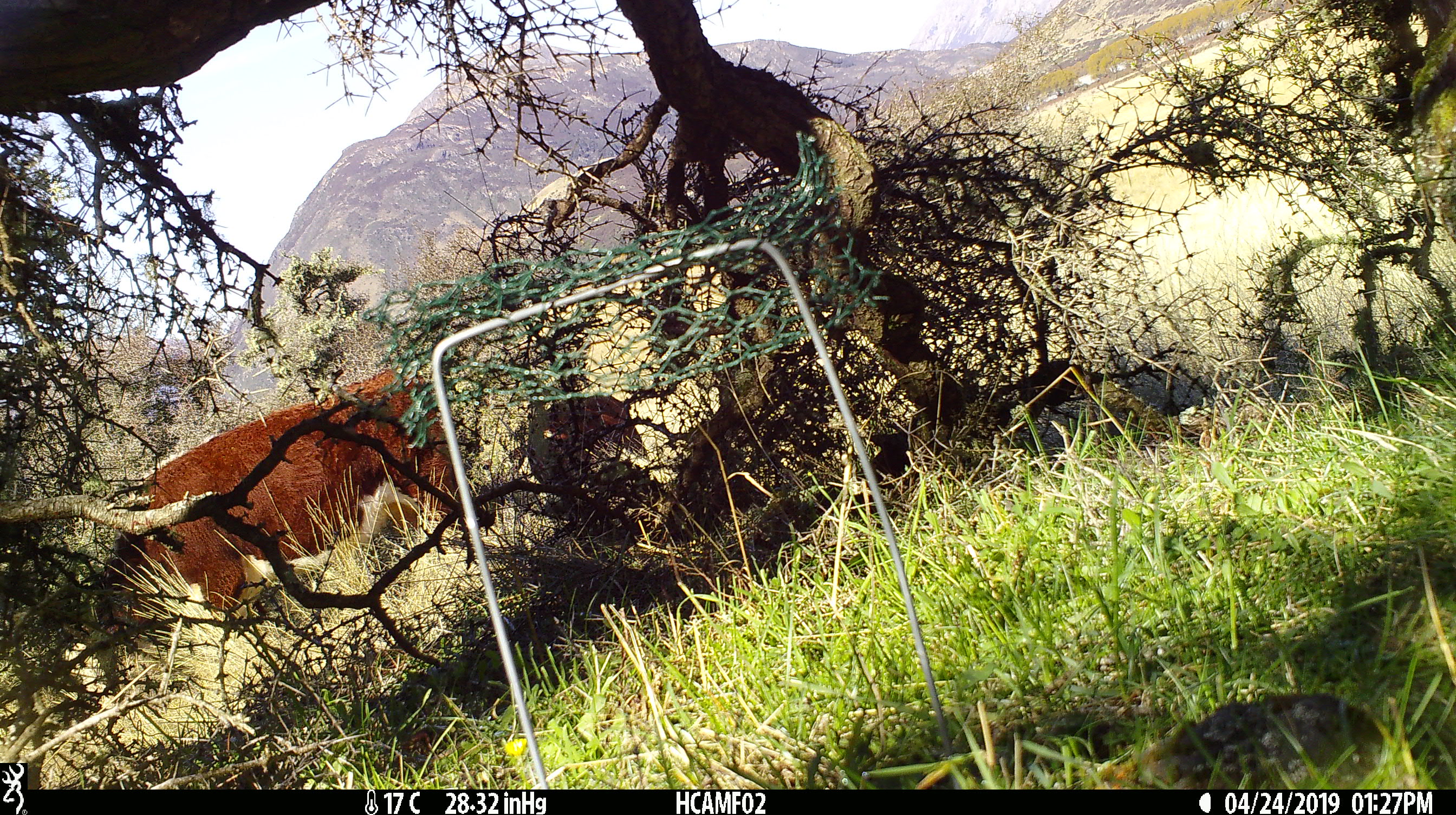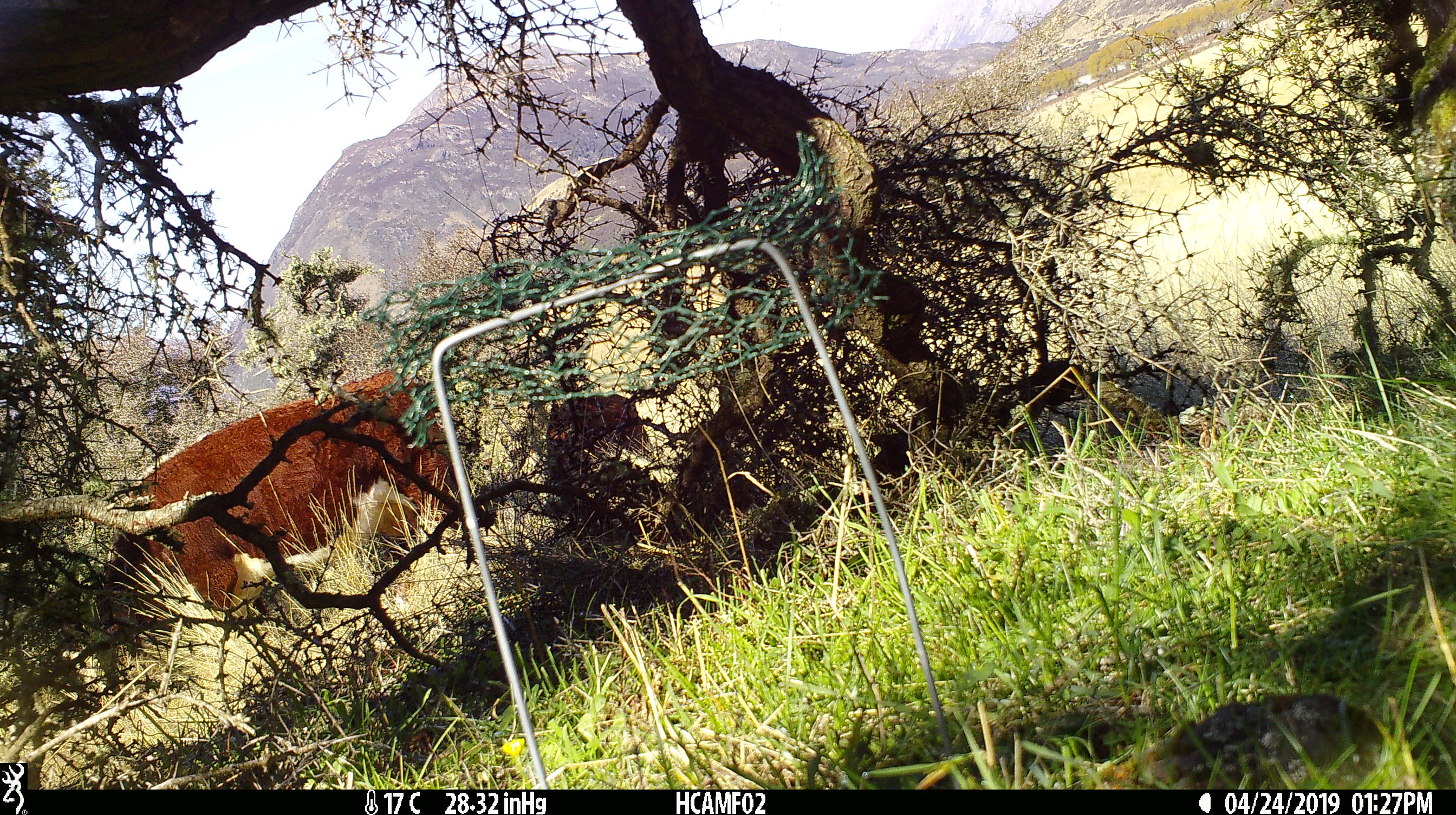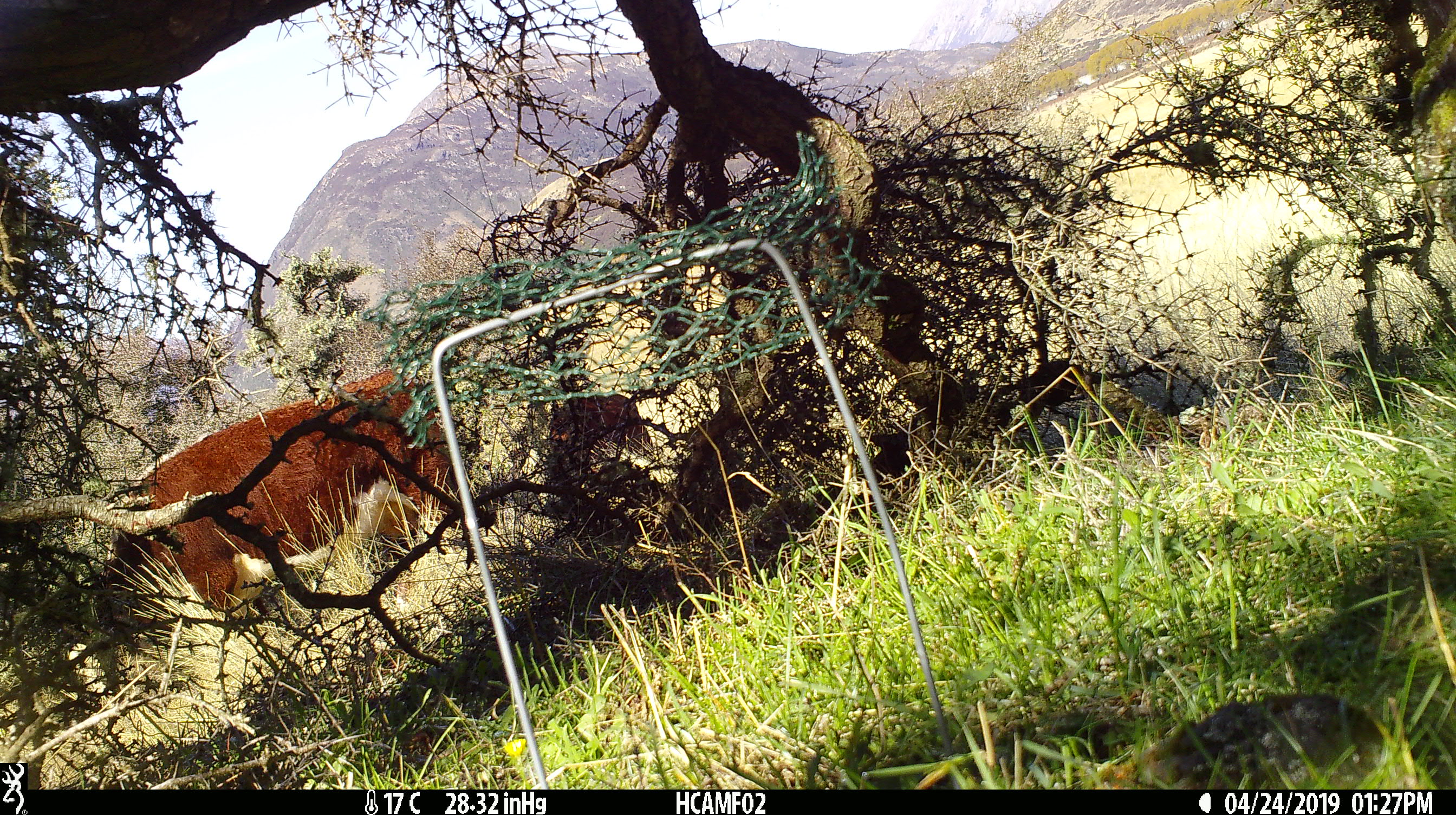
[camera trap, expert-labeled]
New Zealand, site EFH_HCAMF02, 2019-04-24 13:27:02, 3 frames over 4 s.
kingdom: Animalia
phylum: Chordata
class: Mammalia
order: Artiodactyla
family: Bovidae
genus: Bos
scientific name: Bos taurus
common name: domestic cow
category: cow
Cow (domestic cow) (Bos taurus).